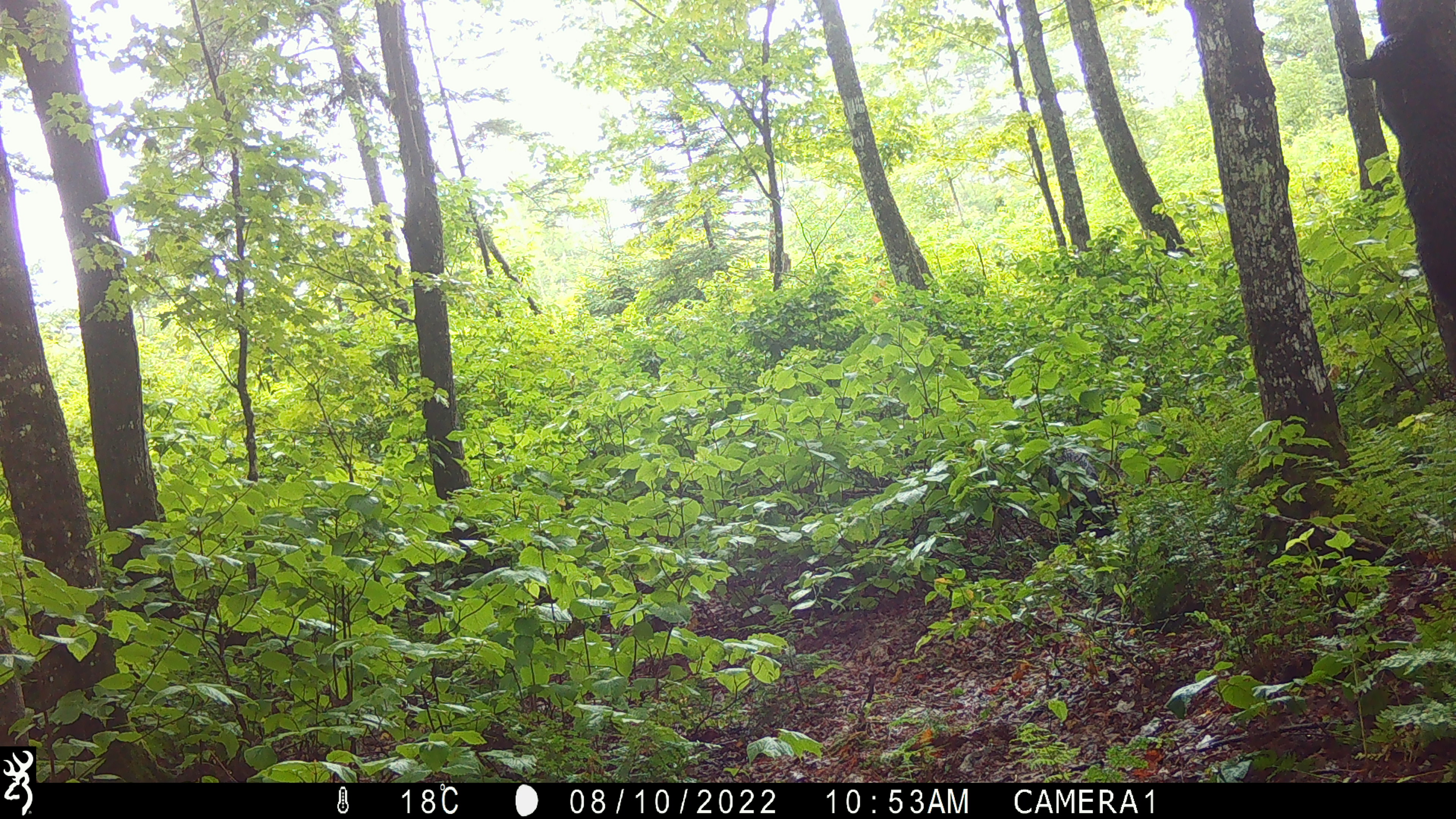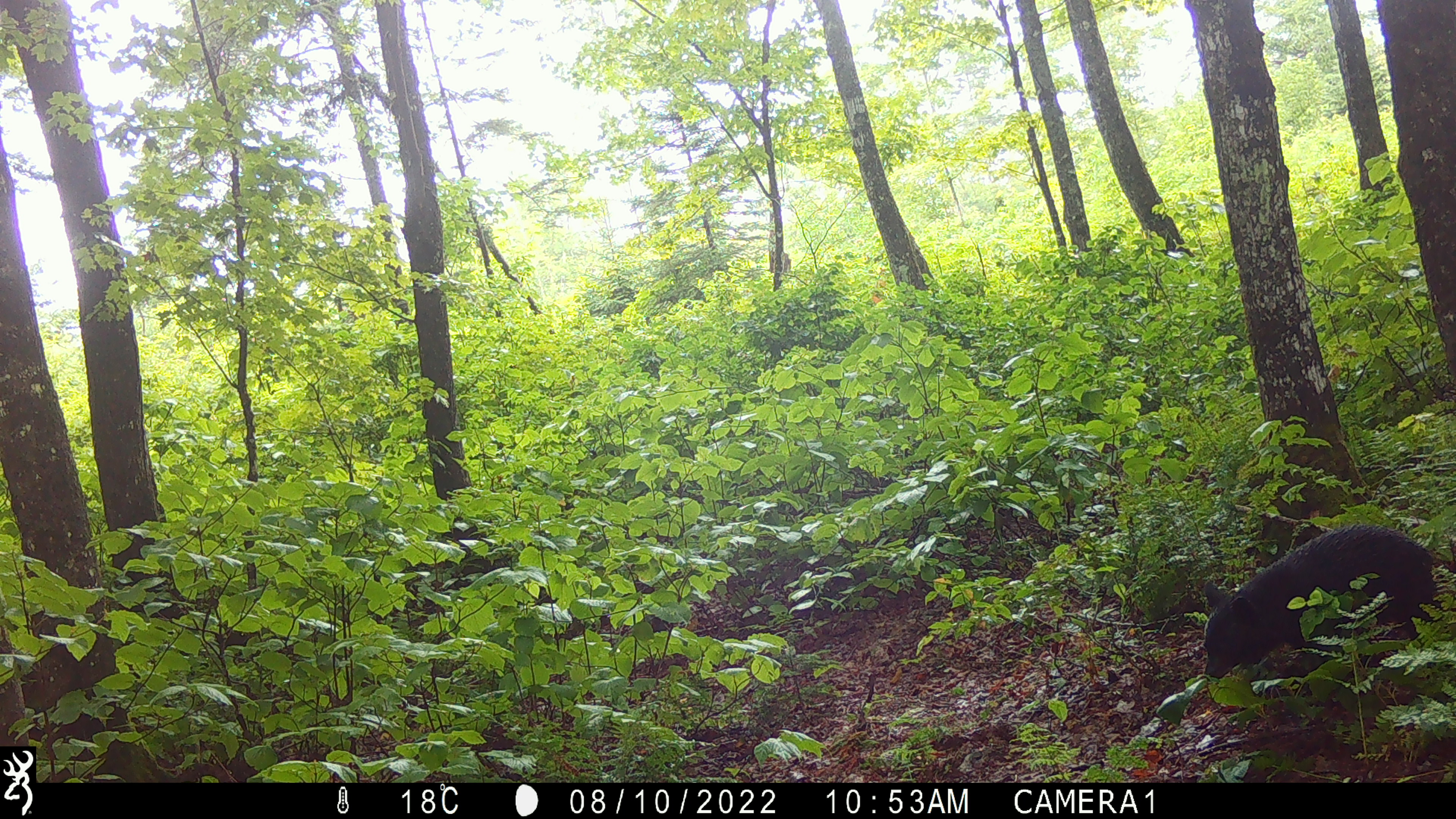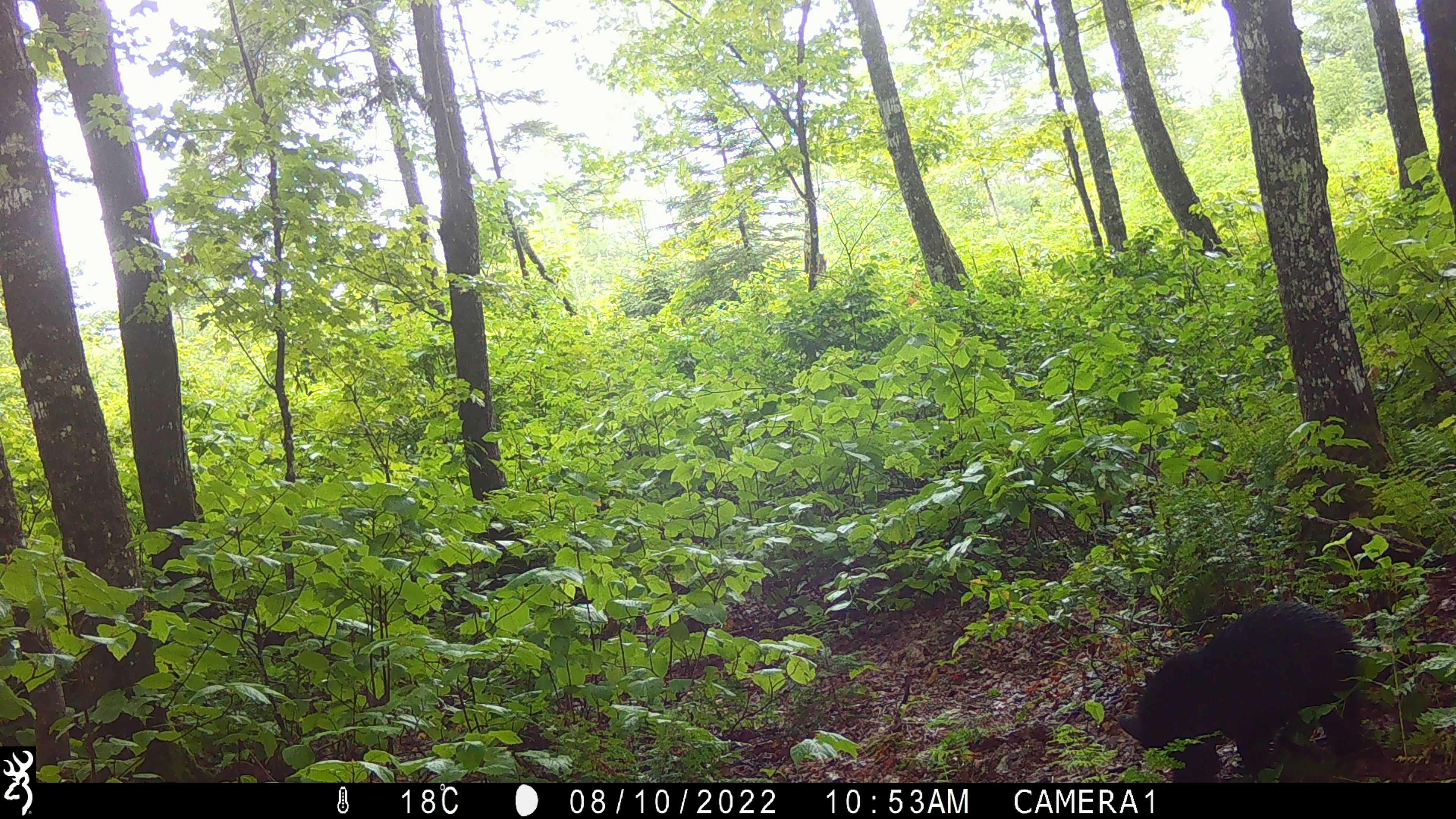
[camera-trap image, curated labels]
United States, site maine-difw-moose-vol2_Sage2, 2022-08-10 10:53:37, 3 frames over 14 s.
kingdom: Animalia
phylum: Chordata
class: Mammalia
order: Carnivora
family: Ursidae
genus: Ursus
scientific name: Ursus americanus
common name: black bear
Black bear (Ursus americanus).